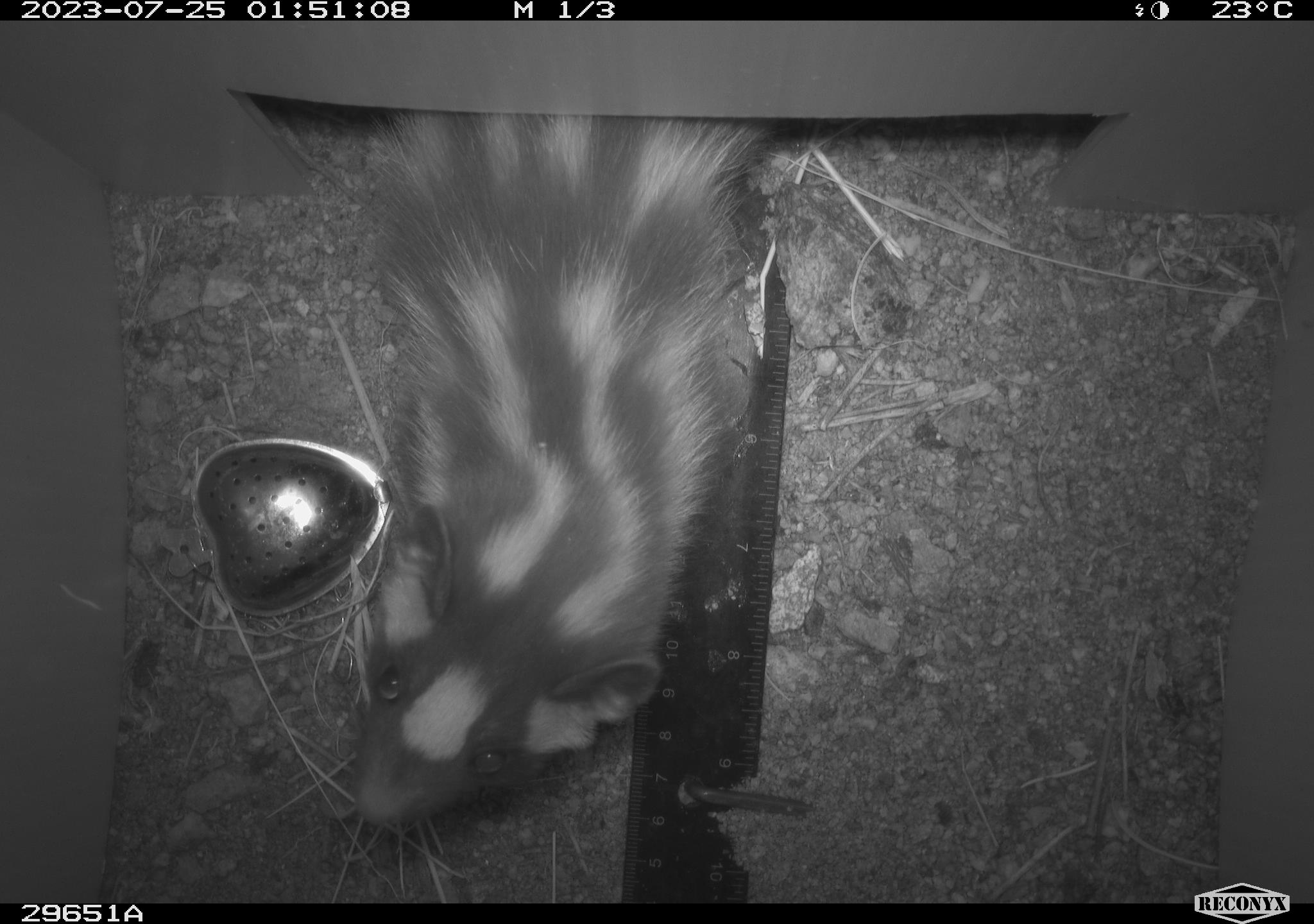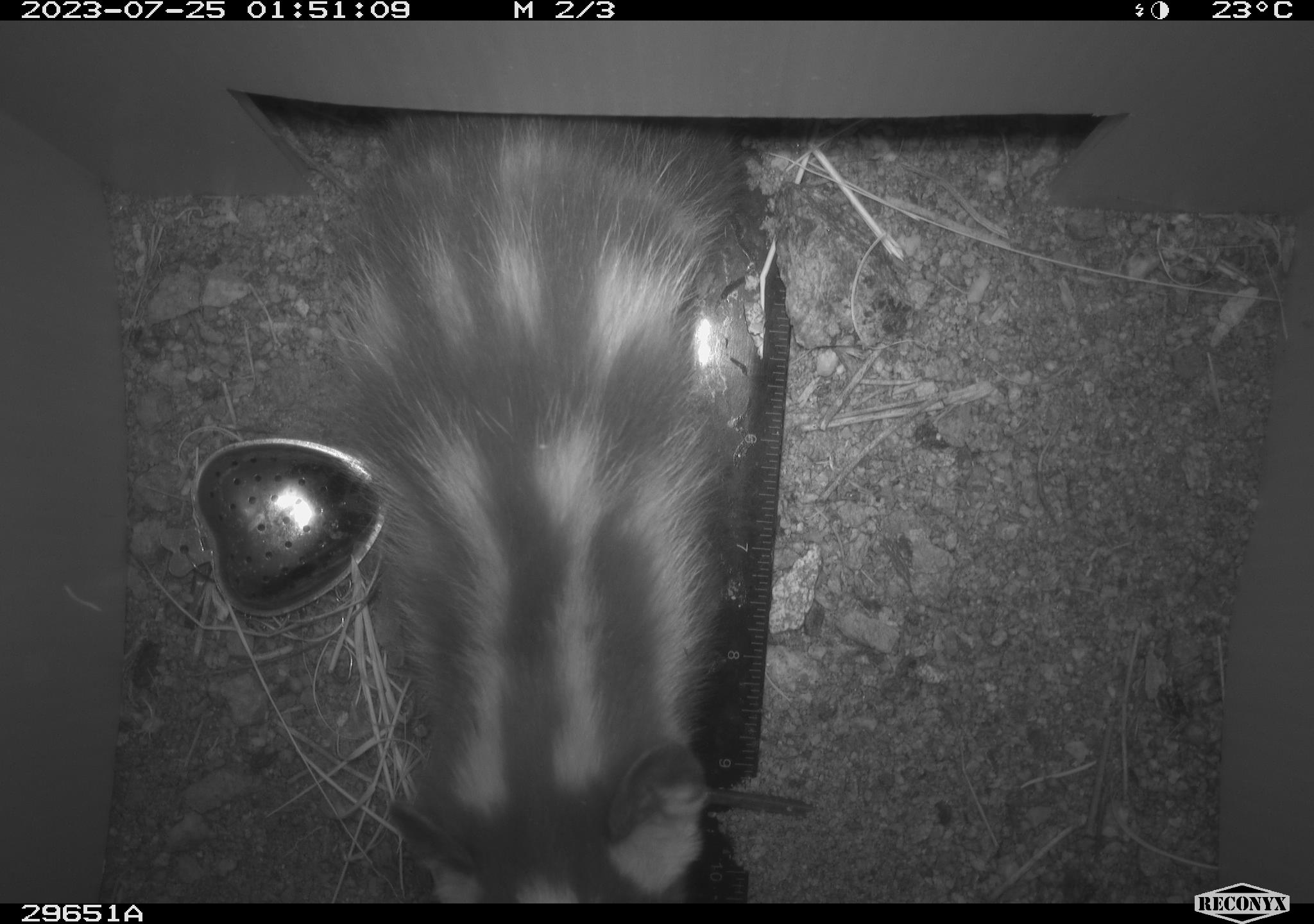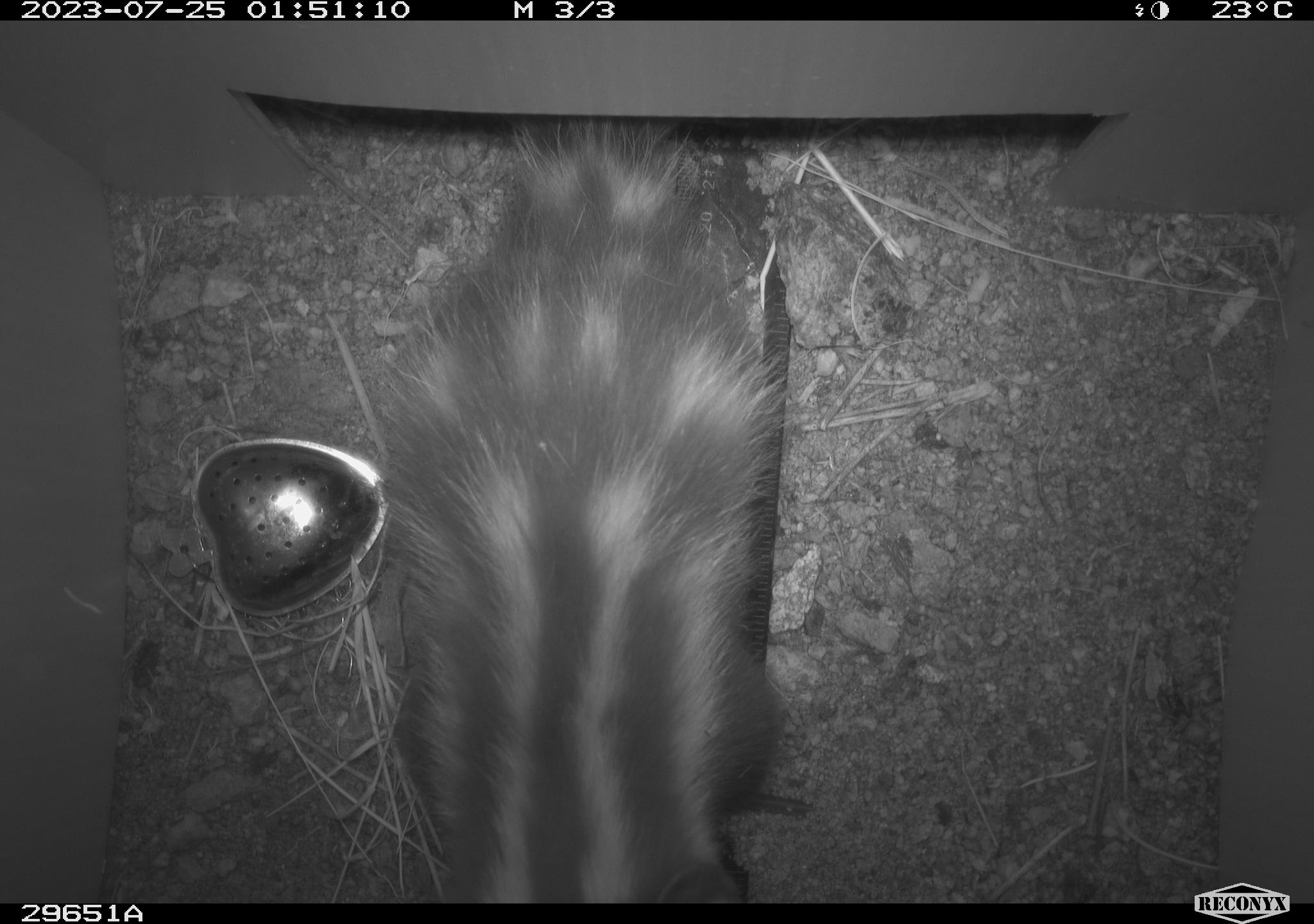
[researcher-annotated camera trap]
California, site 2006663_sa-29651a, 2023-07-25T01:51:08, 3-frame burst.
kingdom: Animalia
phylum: Chordata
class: Mammalia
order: Carnivora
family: Mephitidae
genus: Spilogale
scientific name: Spilogale gracilis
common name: western spotted skunk